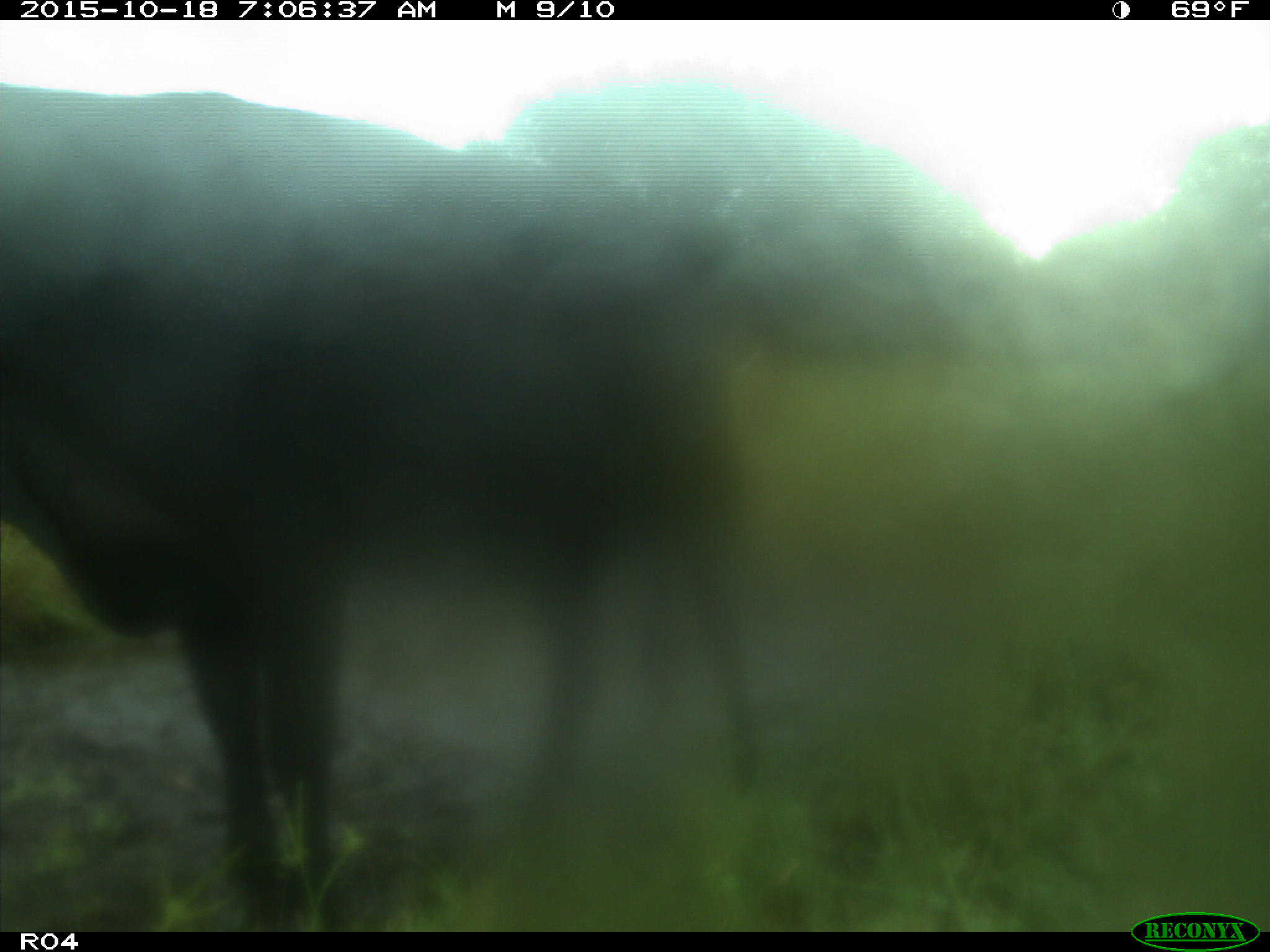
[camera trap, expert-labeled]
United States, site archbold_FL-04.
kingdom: Animalia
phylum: Chordata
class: Mammalia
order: Artiodactyla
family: Bovidae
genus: Bos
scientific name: Bos taurus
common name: domestic cow